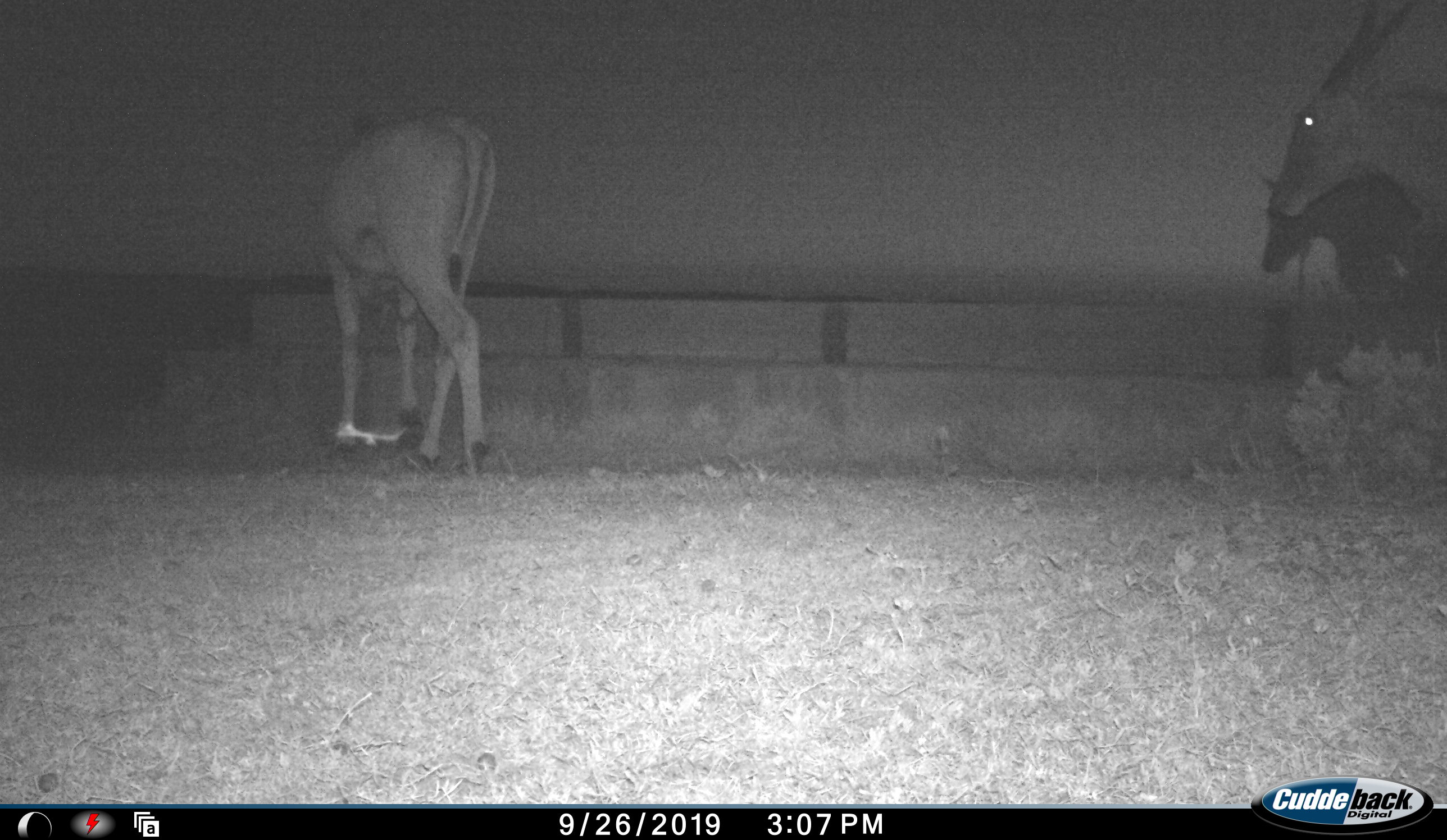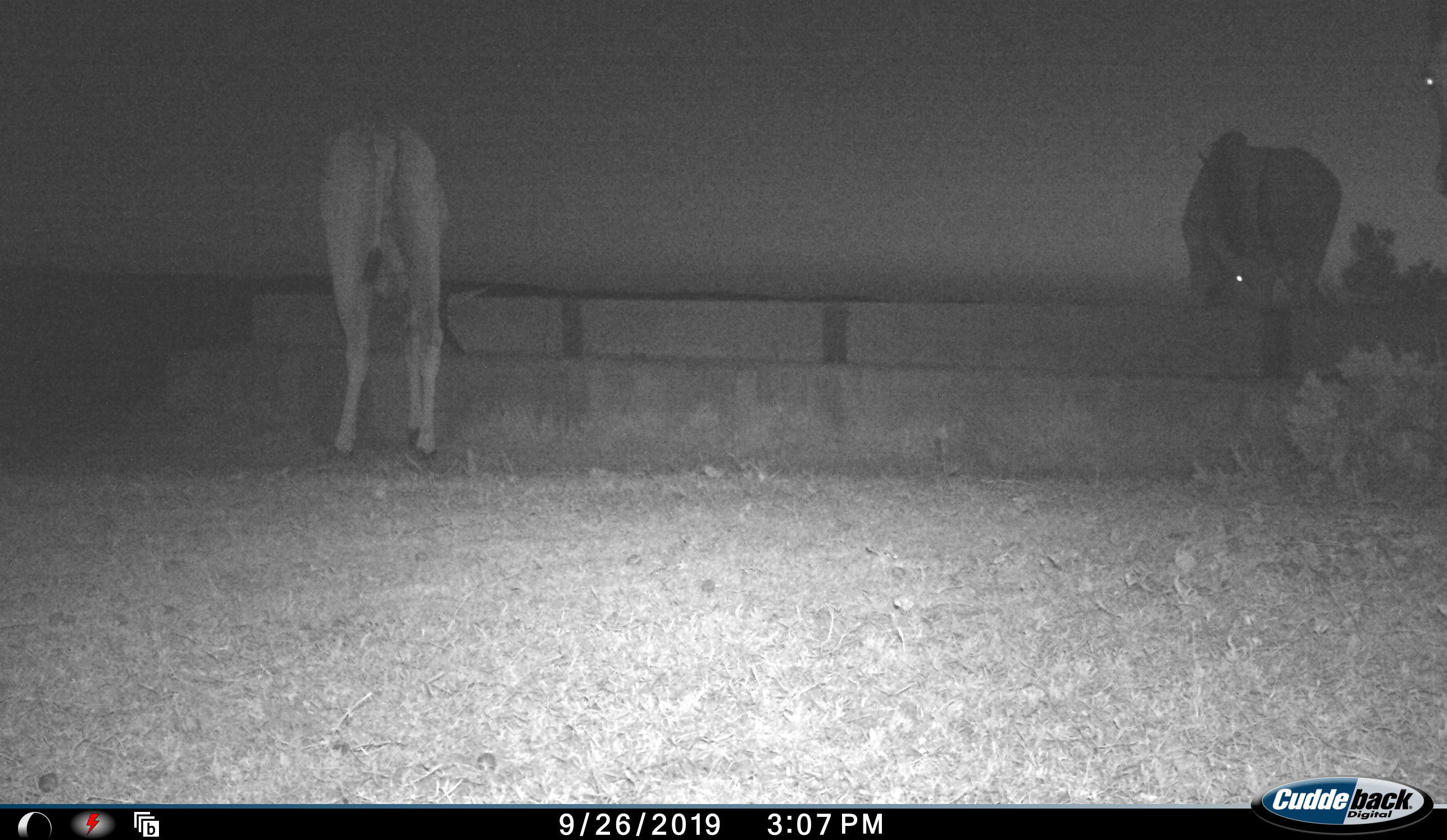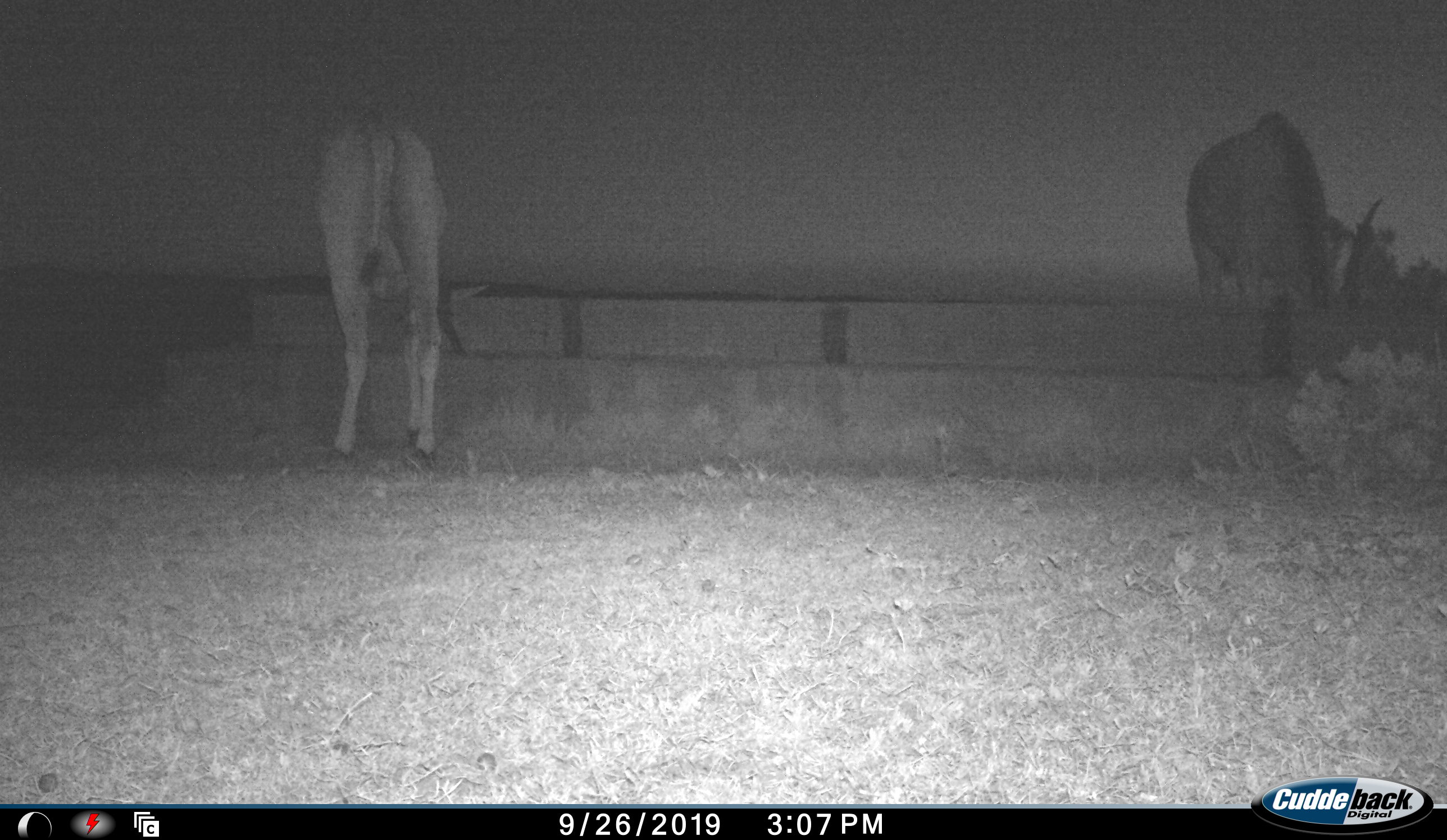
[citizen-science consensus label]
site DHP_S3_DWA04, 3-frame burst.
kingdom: Animalia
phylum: Chordata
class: Mammalia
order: Artiodactyla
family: Bovidae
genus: Tragelaphus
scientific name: Tragelaphus oryx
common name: eland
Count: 3.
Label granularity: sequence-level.